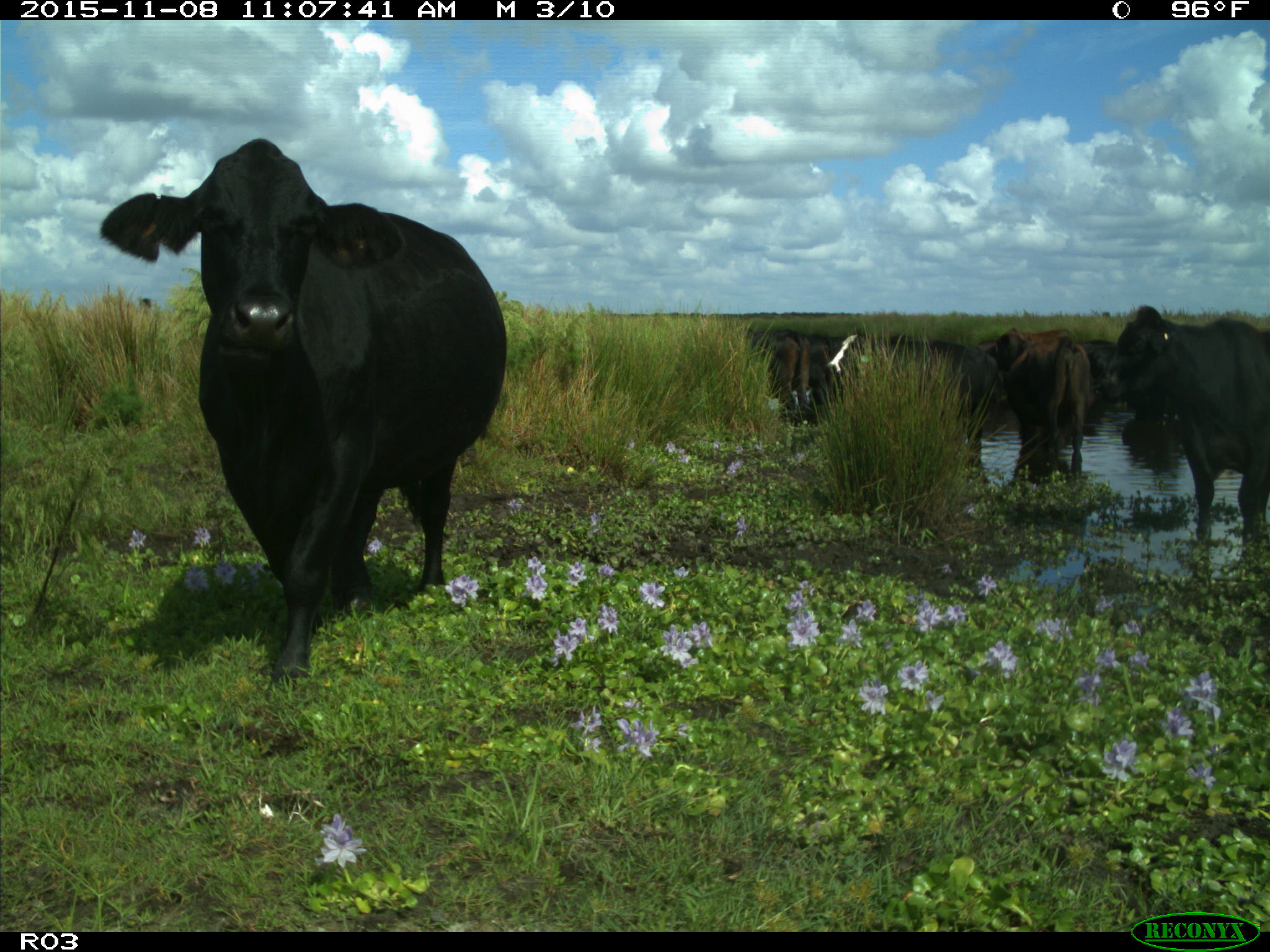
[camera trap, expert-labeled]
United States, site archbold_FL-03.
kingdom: Animalia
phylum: Chordata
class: Mammalia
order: Artiodactyla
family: Bovidae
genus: Bos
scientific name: Bos taurus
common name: domestic cow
Bos taurus (domestic cow).